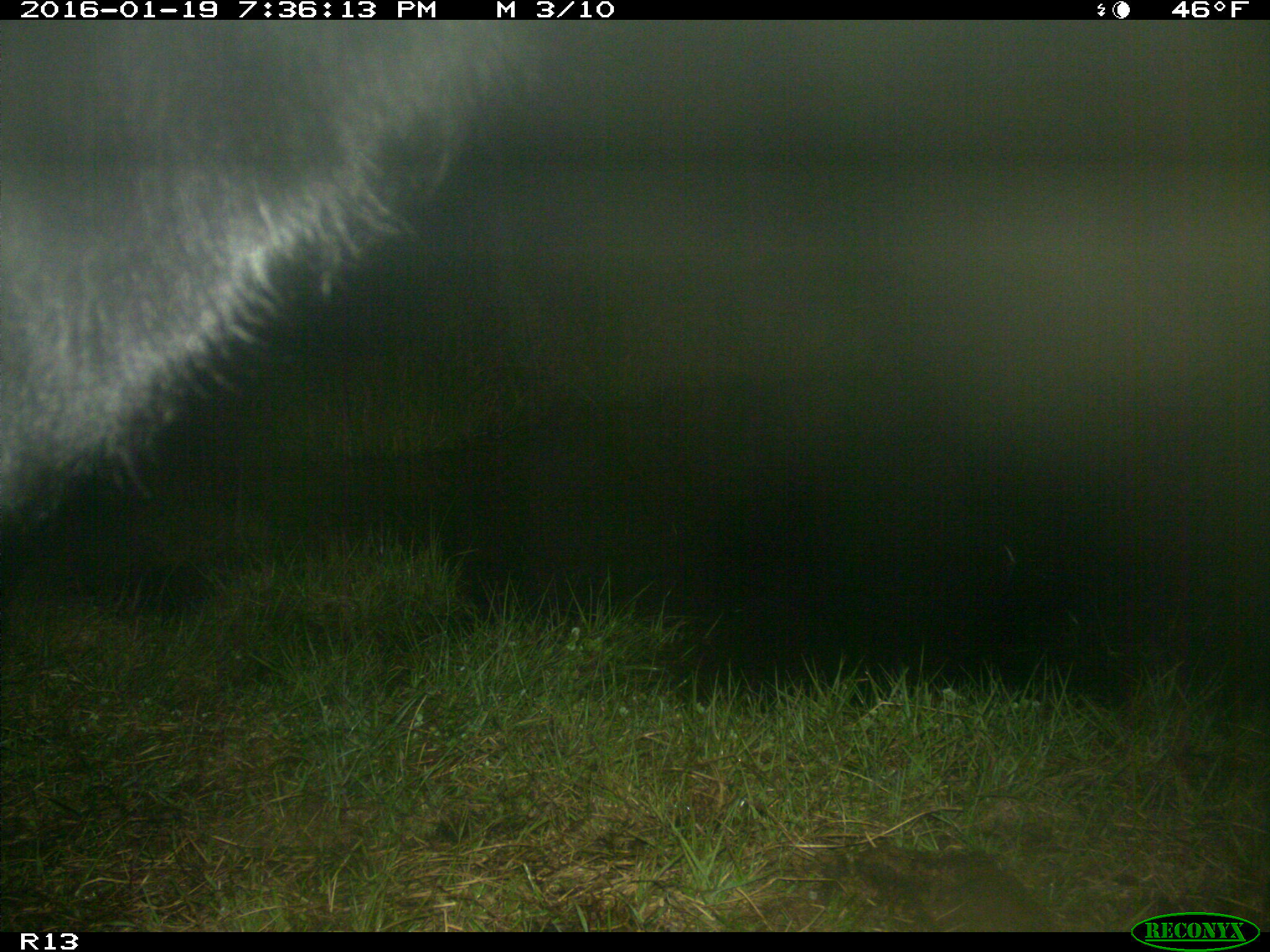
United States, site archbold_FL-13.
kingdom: Animalia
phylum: Chordata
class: Mammalia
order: Artiodactyla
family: Bovidae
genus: Bos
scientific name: Bos taurus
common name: domestic cow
Bos taurus (domestic cow).